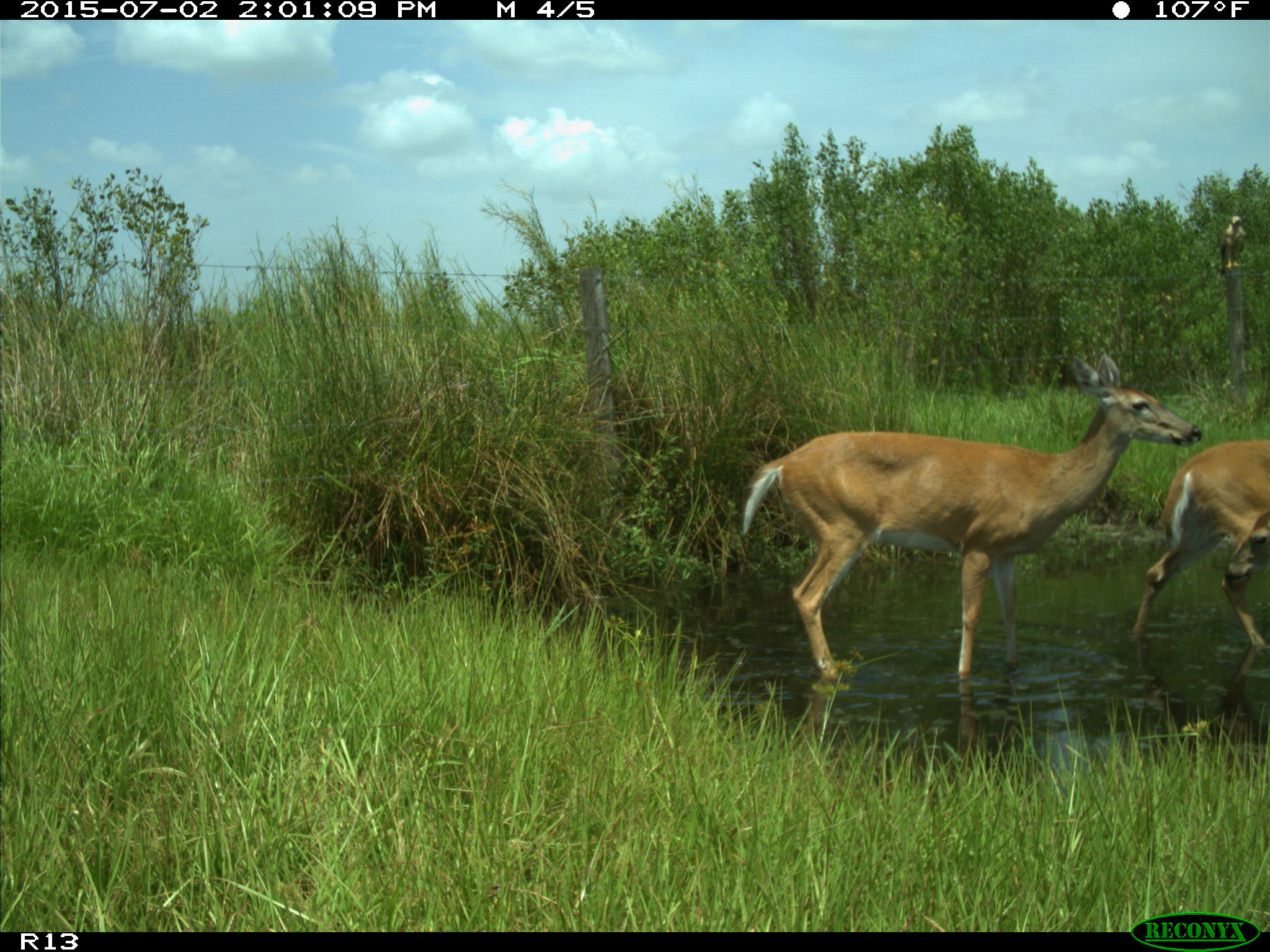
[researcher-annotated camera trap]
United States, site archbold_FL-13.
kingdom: Animalia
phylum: Chordata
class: Mammalia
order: Artiodactyla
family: Cervidae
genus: Odocoileus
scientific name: Odocoileus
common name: deer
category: unidentified deer